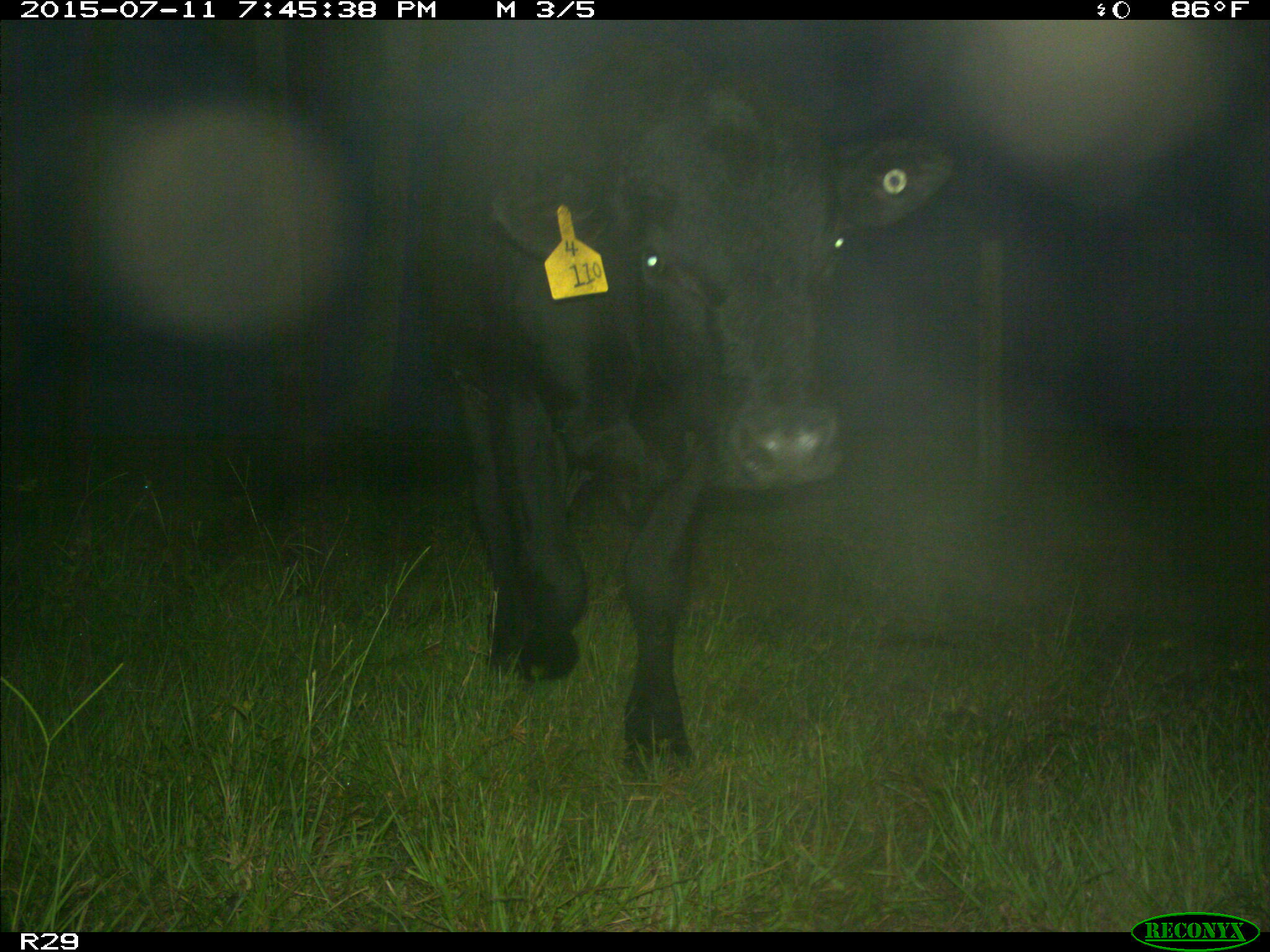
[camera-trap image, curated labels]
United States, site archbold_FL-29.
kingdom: Animalia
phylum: Chordata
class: Mammalia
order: Artiodactyla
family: Bovidae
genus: Bos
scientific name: Bos taurus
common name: domestic cow